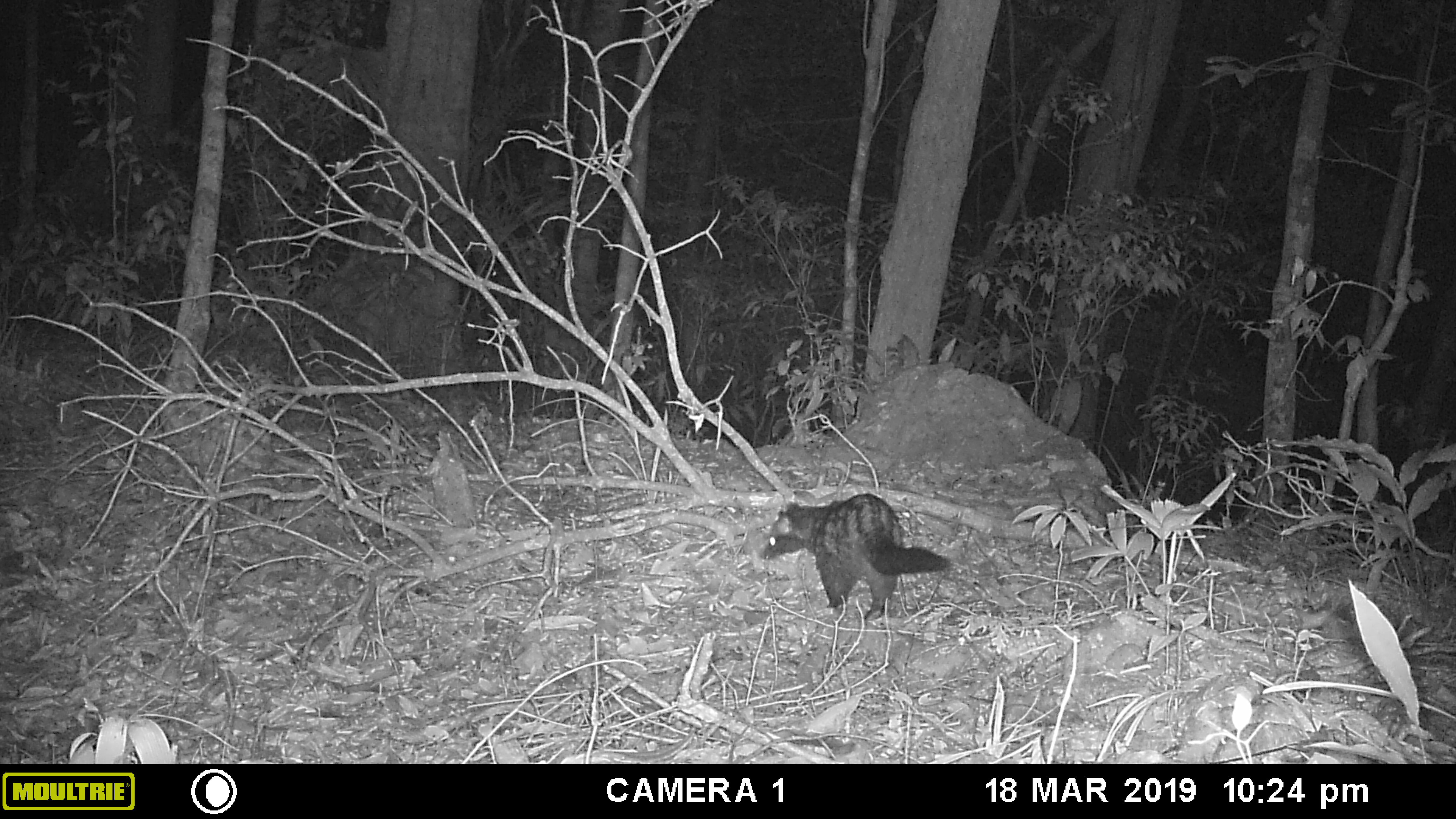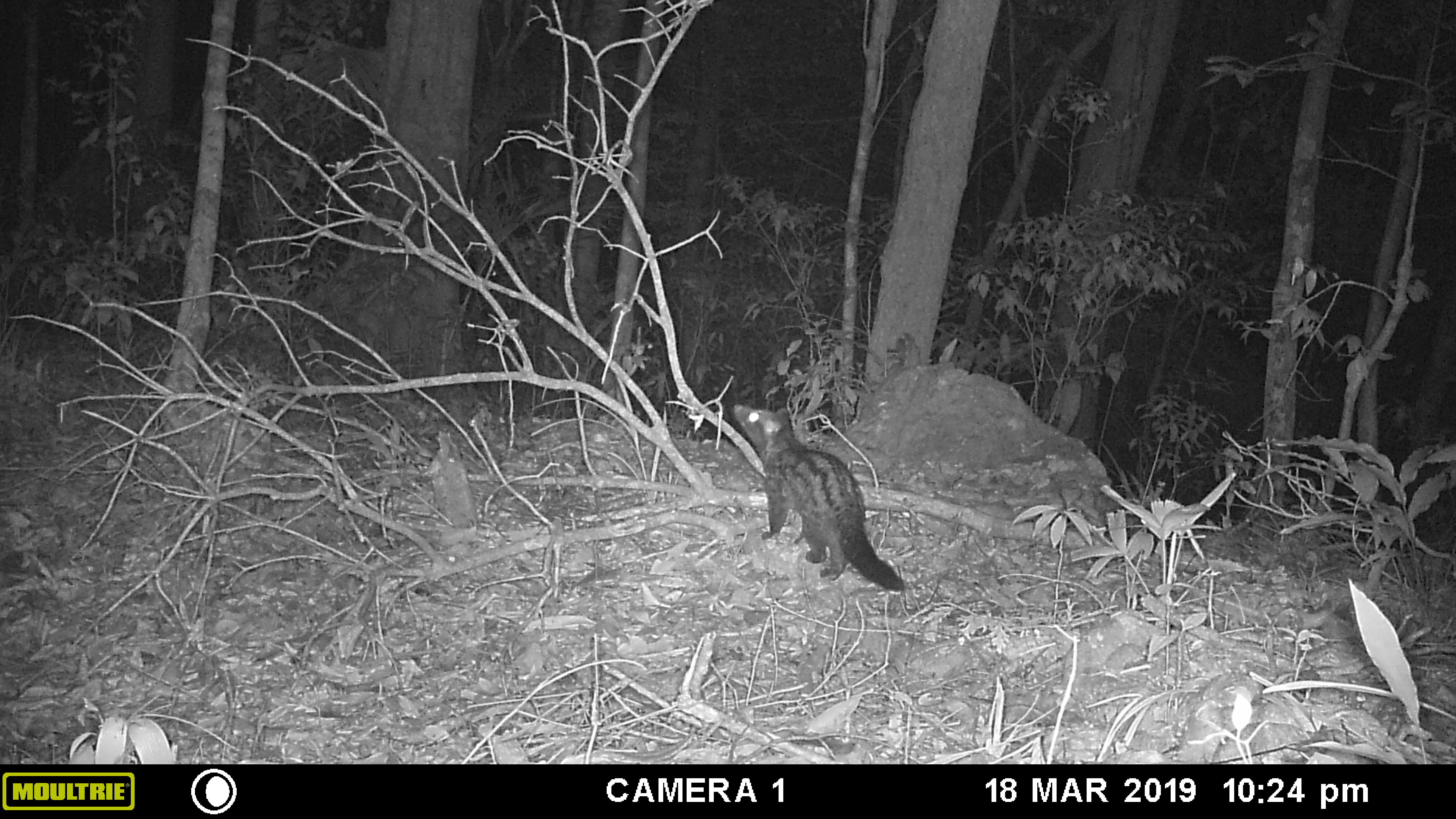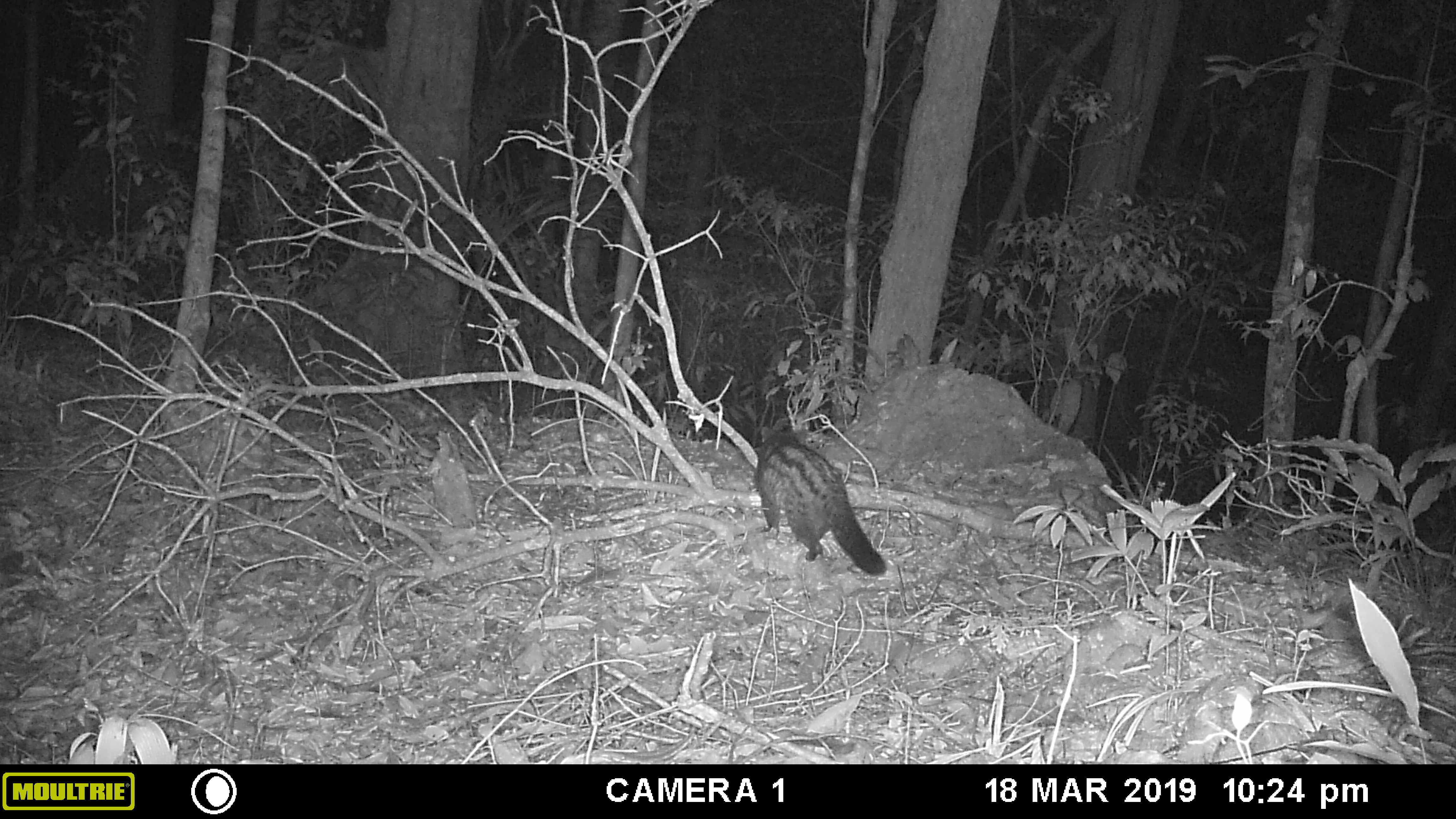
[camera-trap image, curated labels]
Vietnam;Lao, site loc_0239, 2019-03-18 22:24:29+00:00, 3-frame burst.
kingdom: Animalia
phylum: Chordata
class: Mammalia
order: Carnivora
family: Viverridae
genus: Paradoxurus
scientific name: Paradoxurus hermaphroditus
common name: common palm civet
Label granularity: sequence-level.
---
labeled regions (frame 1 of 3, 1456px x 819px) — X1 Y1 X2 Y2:
common palm civet: 759 491 950 622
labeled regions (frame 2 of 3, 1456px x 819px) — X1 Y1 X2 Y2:
common palm civet: 732 401 905 595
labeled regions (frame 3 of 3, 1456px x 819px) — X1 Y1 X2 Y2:
common palm civet: 752 423 887 578